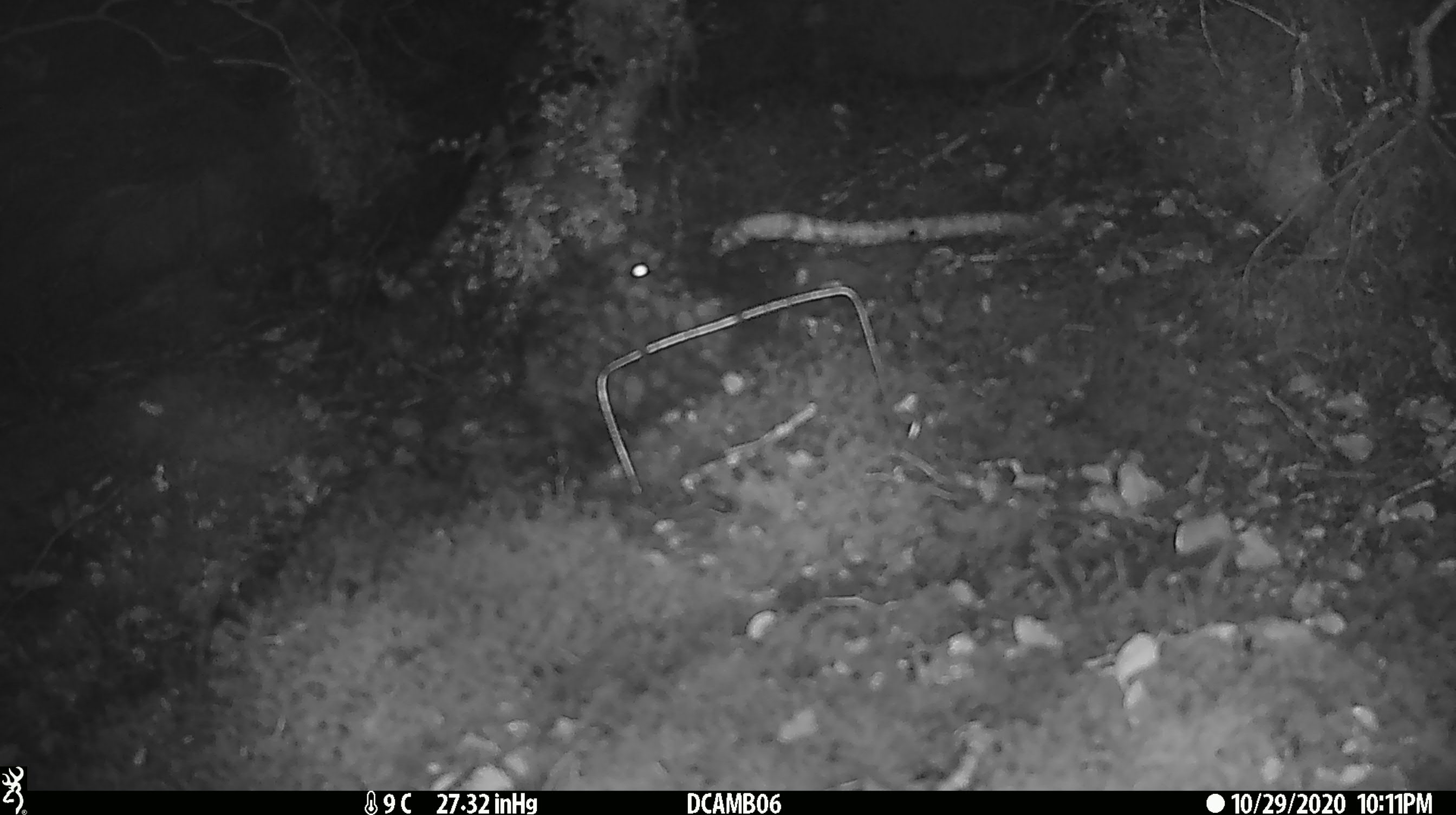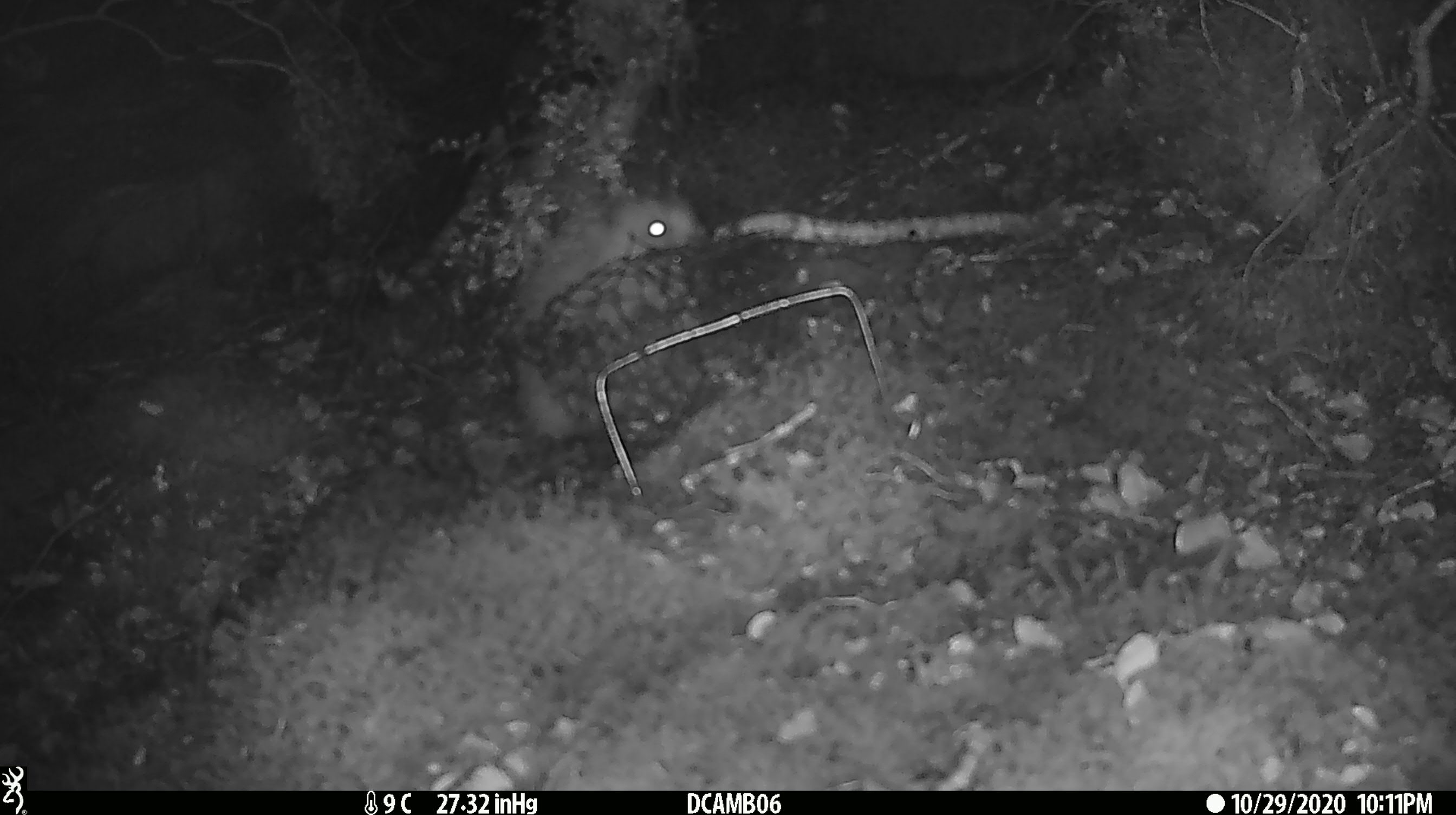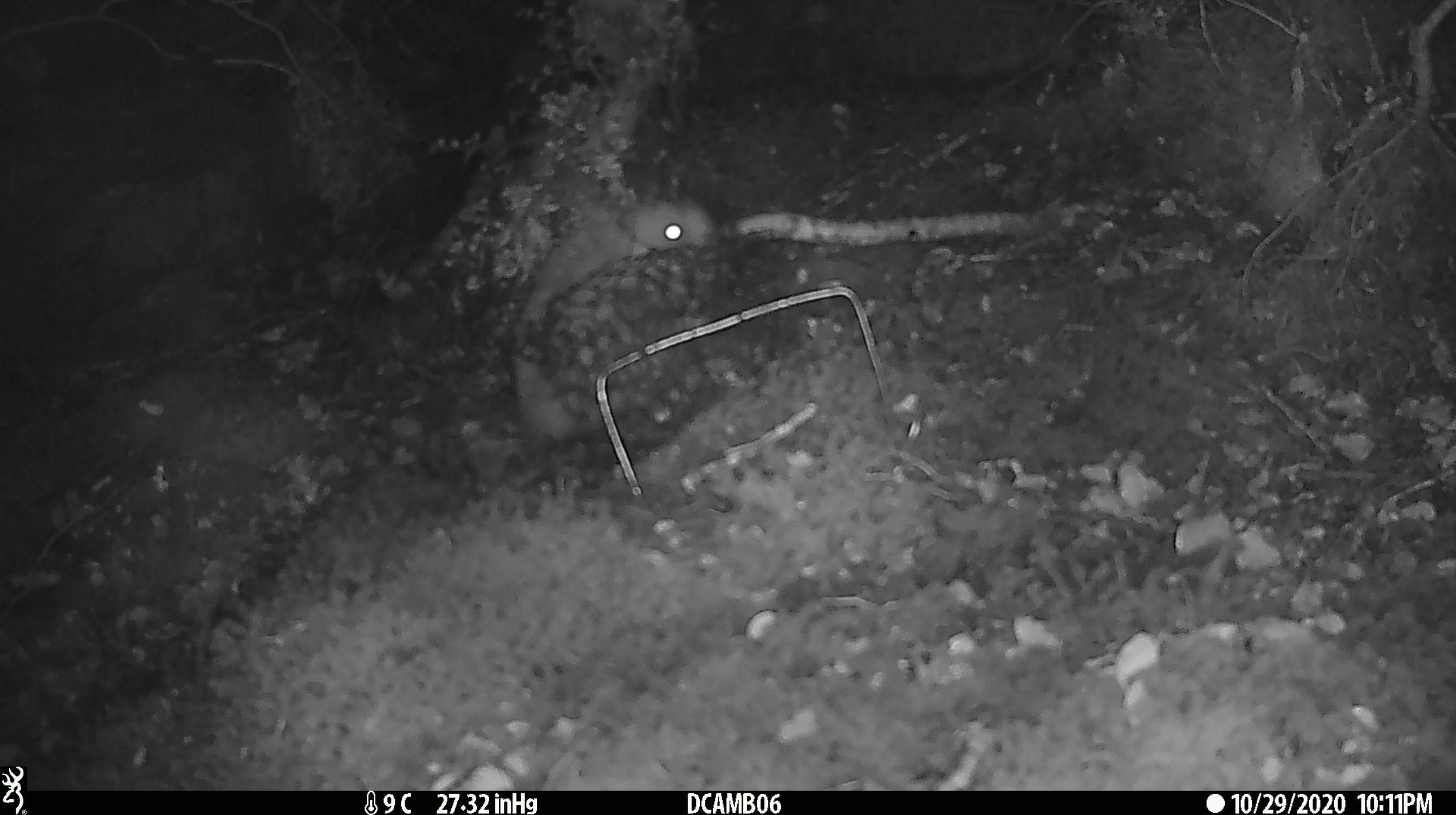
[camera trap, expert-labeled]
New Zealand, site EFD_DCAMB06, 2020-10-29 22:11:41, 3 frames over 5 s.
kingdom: Animalia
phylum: Chordata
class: Mammalia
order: Eulipotyphla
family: Erinaceidae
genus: Erinaceus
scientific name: Erinaceus europaeus europaeus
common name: european hedgehog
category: hedgehog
Hedgehog (european hedgehog) (Erinaceus europaeus europaeus).